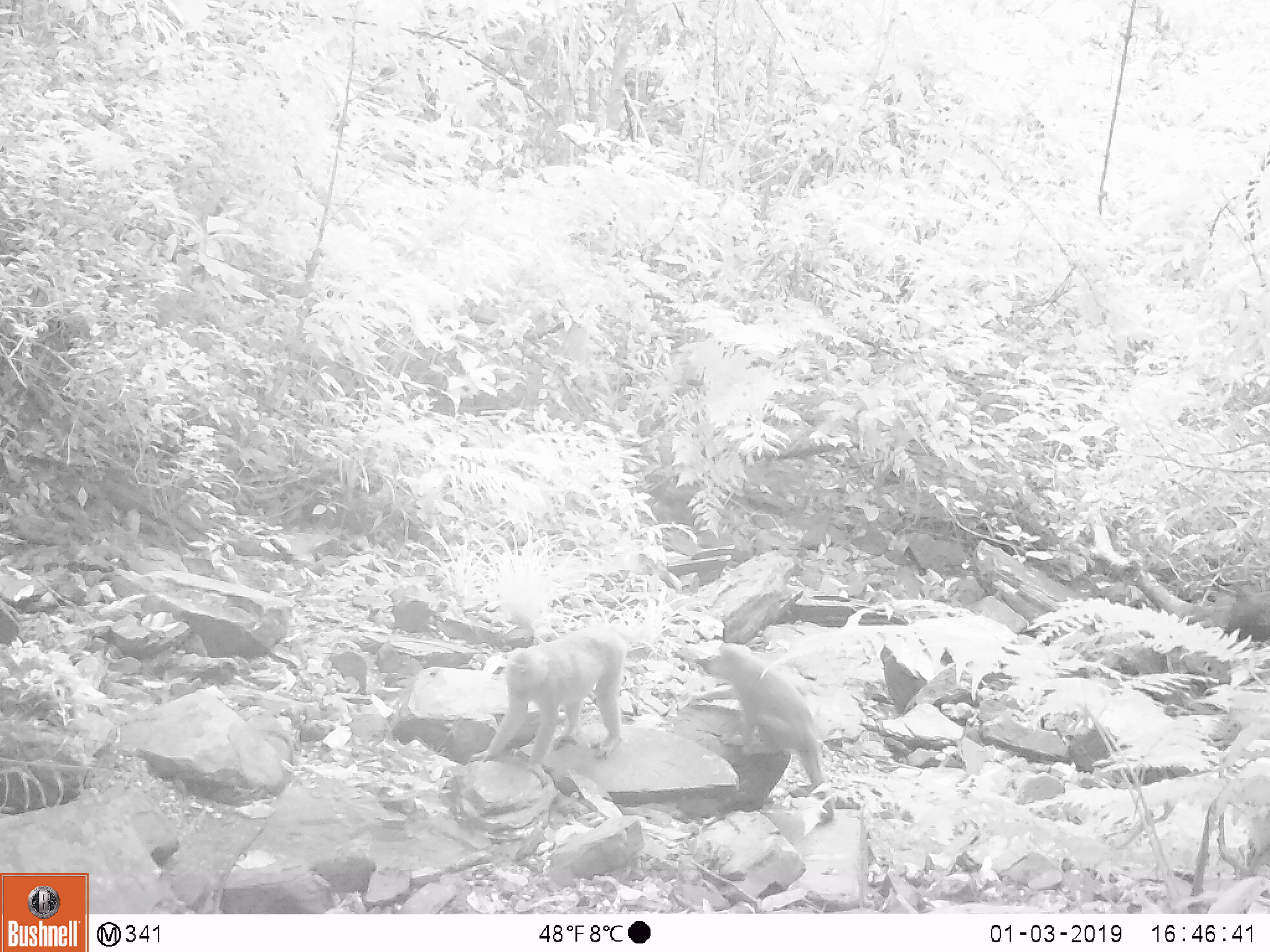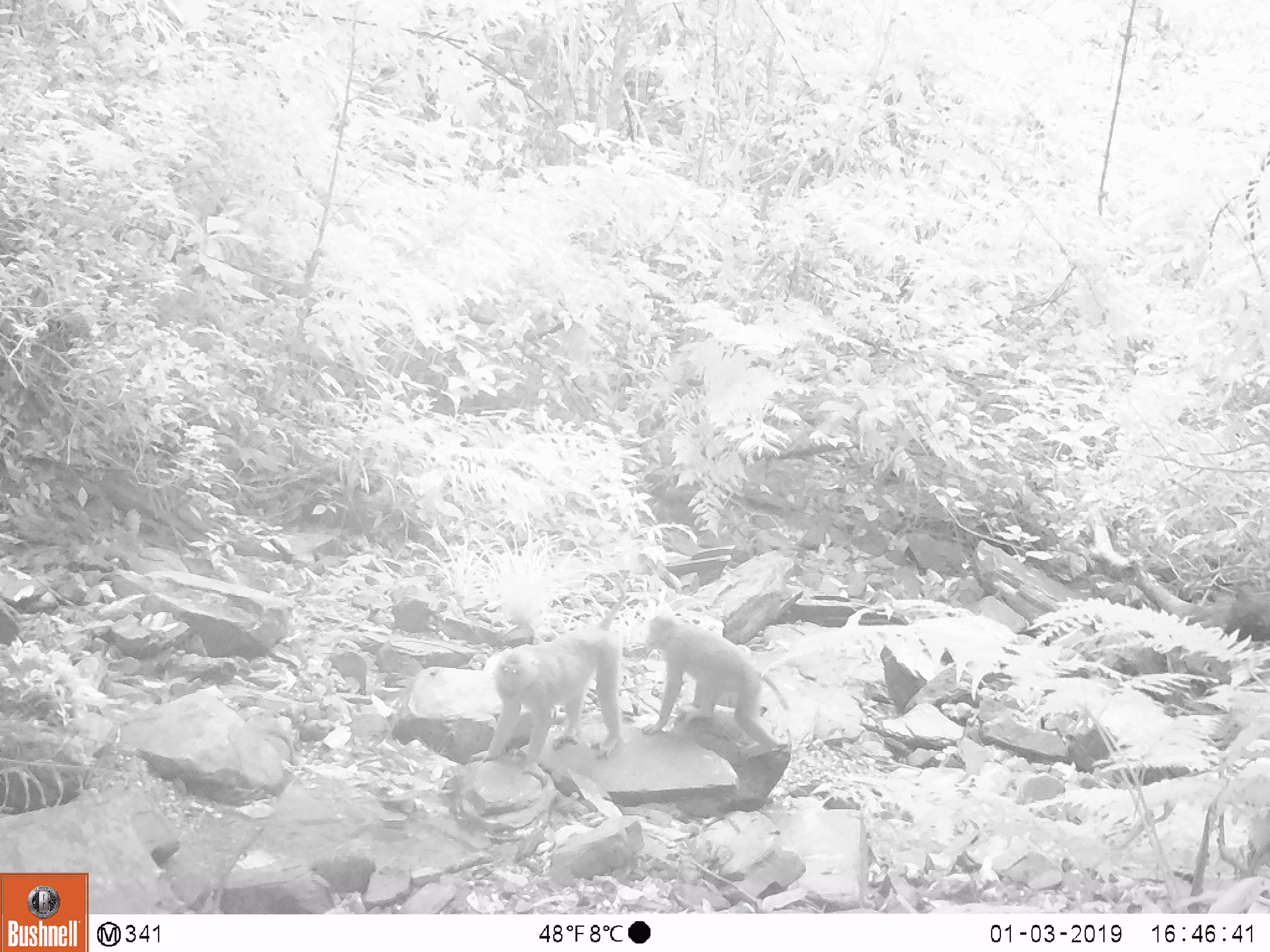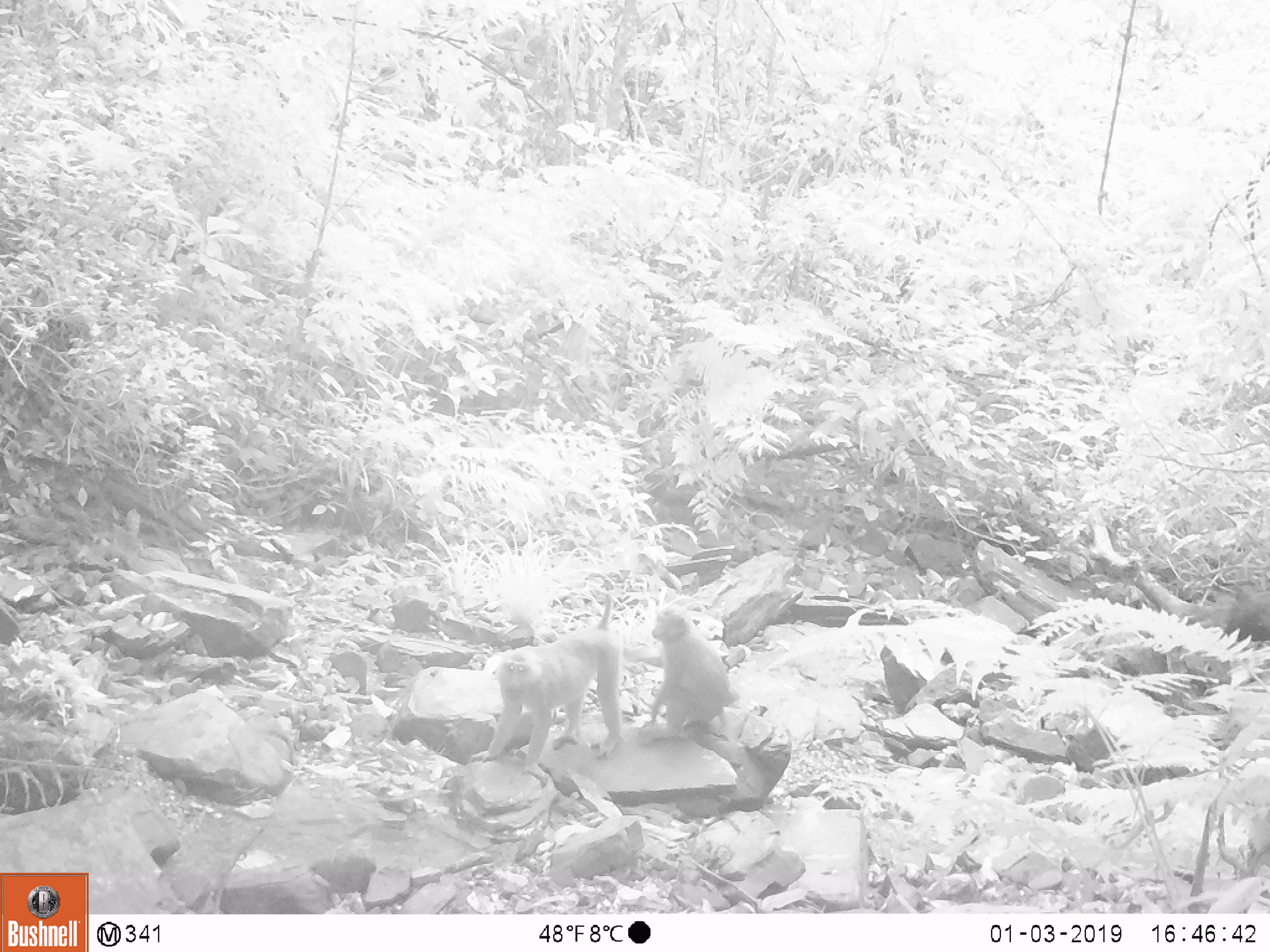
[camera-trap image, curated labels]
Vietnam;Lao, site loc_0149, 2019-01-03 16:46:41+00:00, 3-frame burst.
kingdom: Animalia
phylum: Chordata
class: Mammalia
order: Primates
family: Cercopithecidae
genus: Macaca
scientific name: Macaca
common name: macaques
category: assam or rhesus macaque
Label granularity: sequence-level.